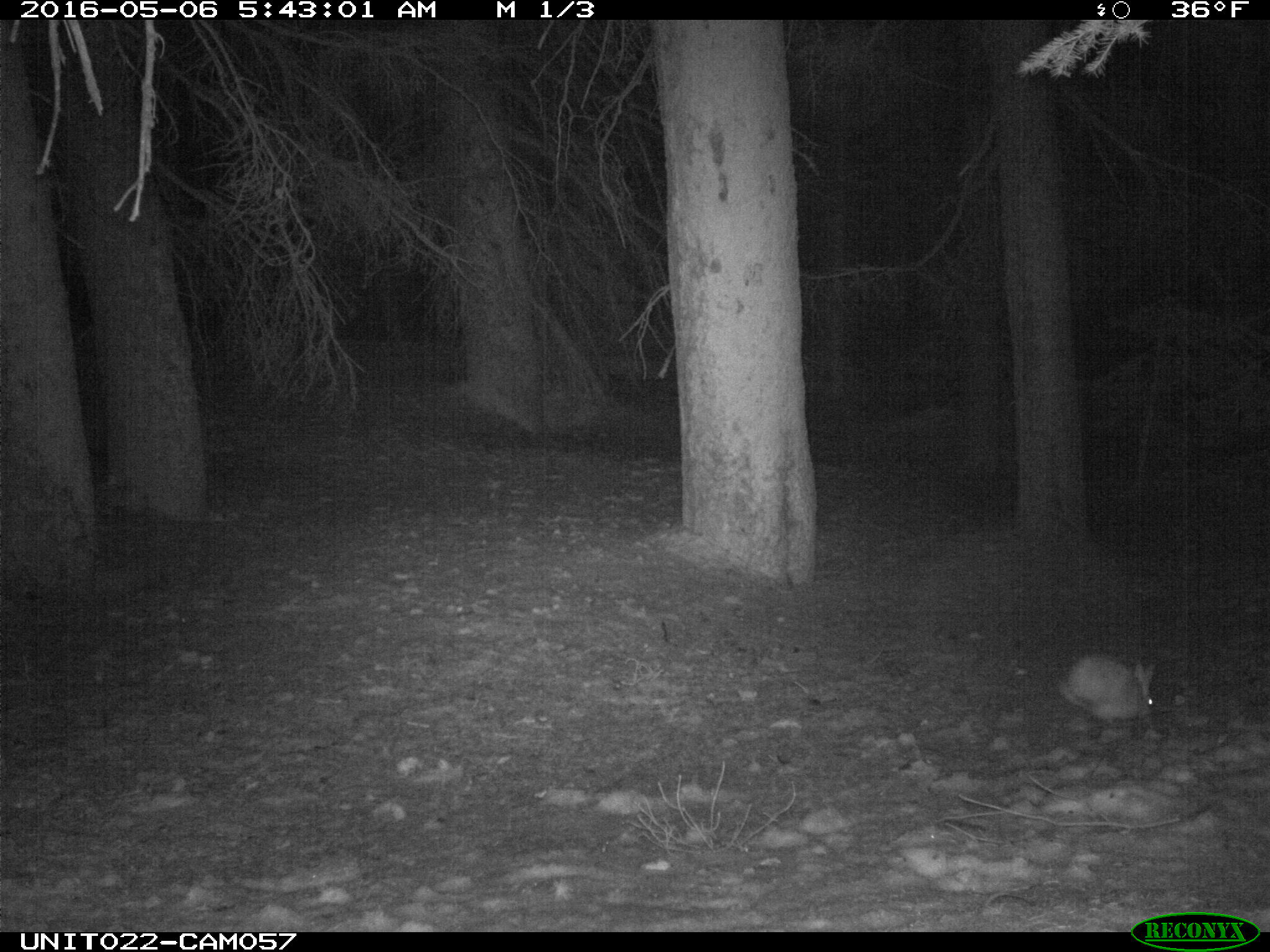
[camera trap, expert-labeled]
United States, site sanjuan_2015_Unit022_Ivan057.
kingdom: Animalia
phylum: Chordata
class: Mammalia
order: Lagomorpha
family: Leporidae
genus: Lepus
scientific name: Lepus americanus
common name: snowshoe hare